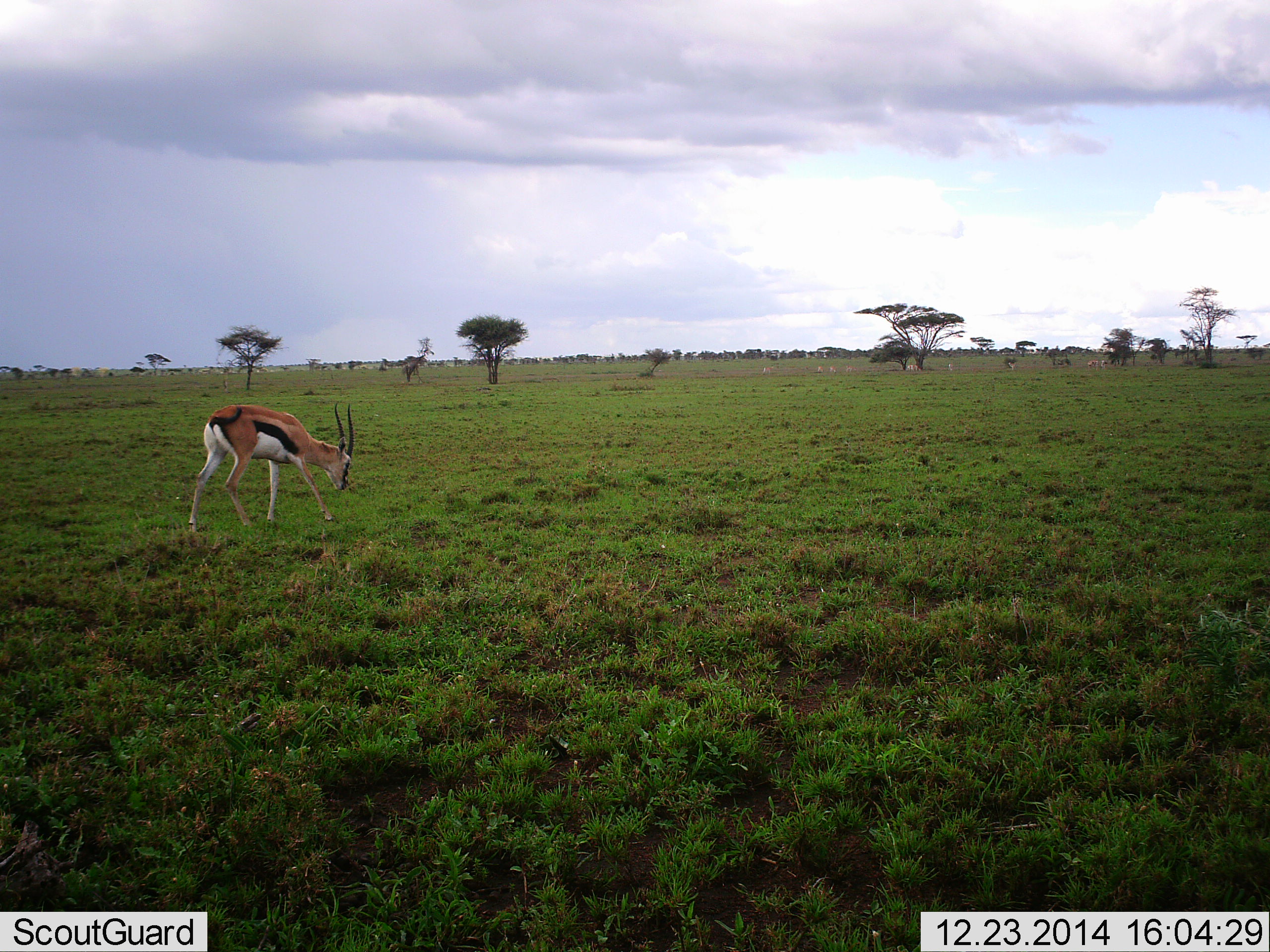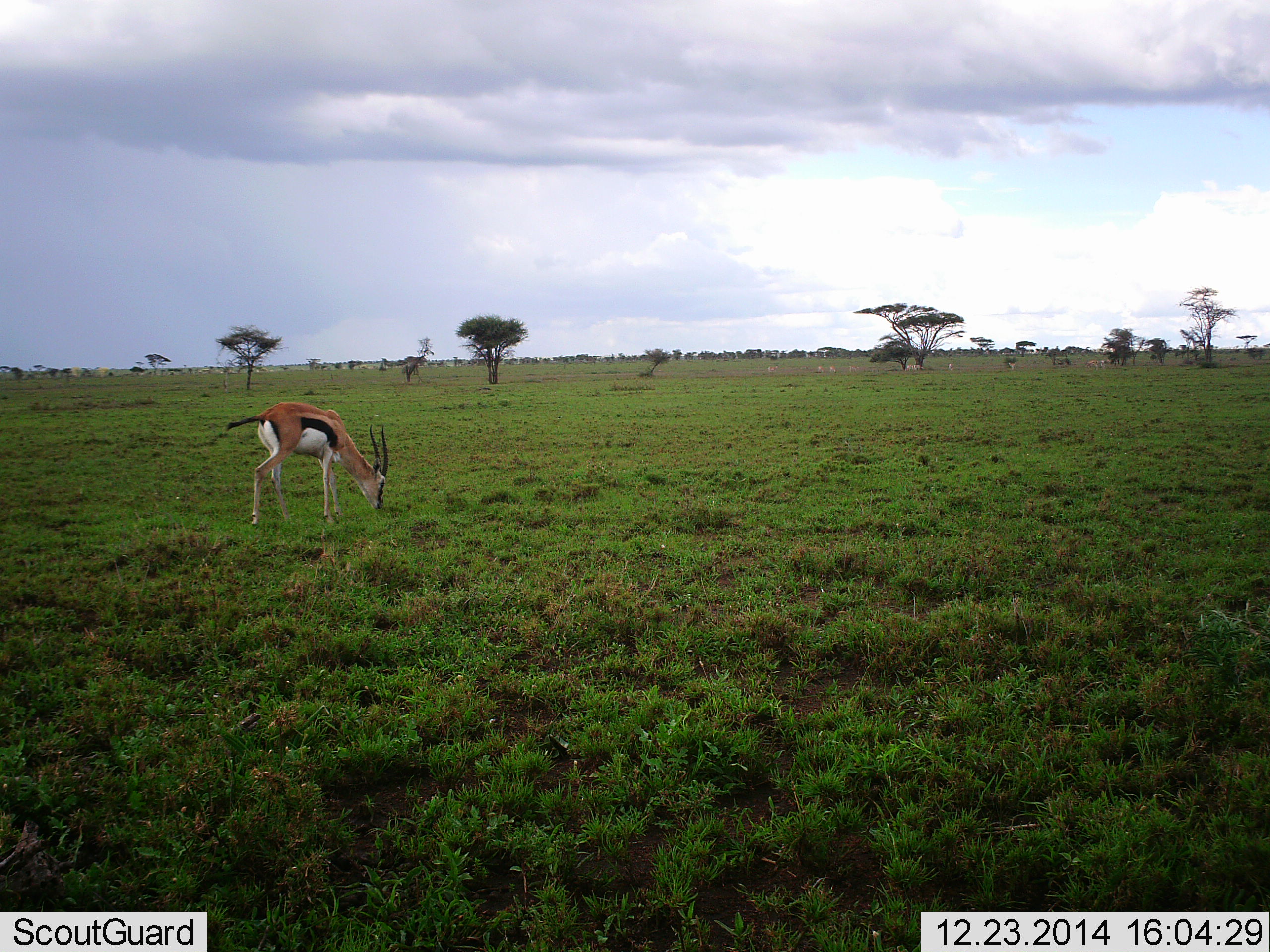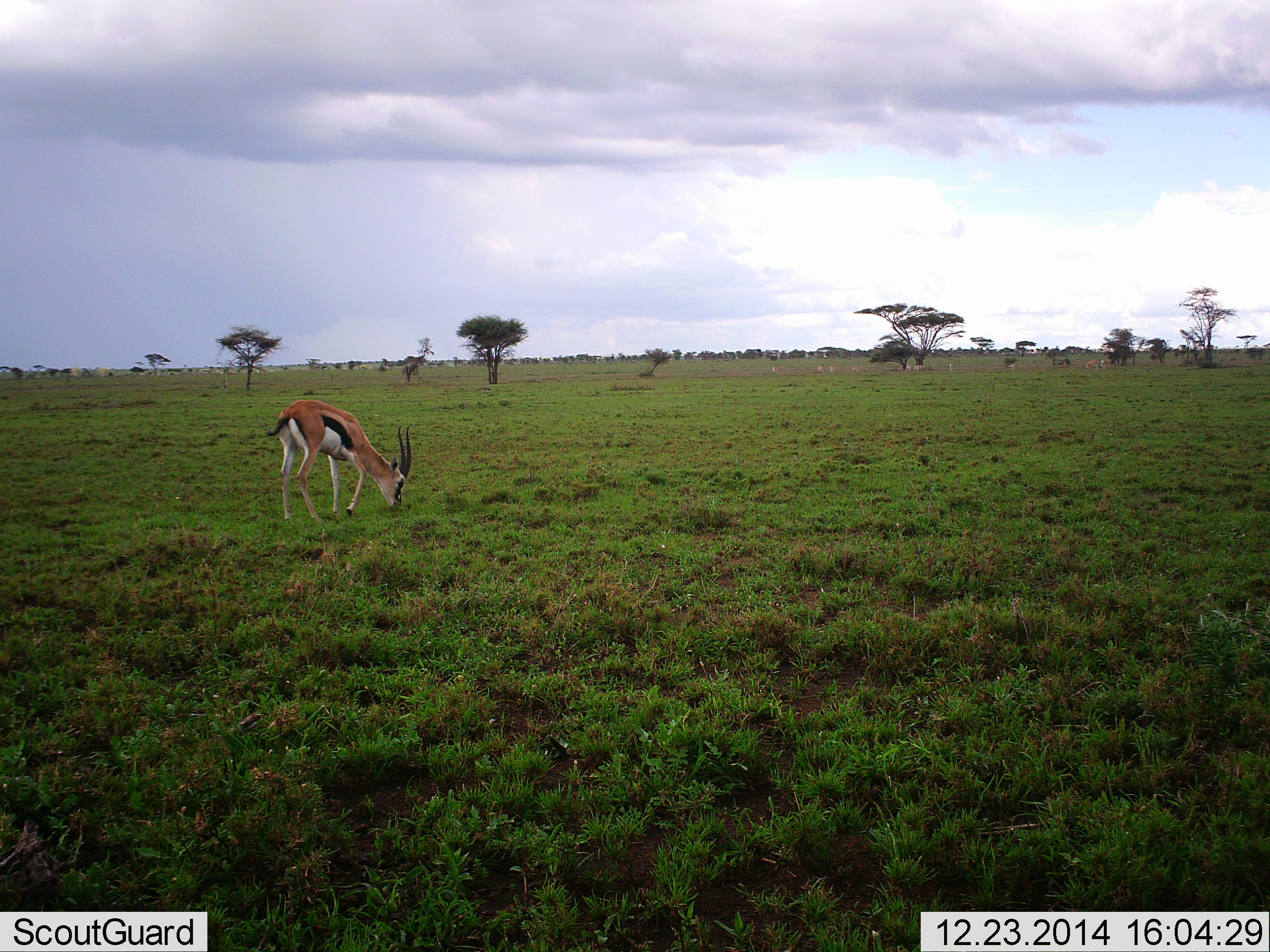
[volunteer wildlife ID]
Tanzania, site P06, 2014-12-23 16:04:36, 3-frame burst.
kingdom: Animalia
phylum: Chordata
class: Mammalia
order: Artiodactyla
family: Bovidae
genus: Eudorcas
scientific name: Eudorcas thomsonii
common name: thomson's gazelle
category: gazellethomsons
Gazellethomsons (thomson's gazelle) (Eudorcas thomsonii), count 1. Behavior (volunteer vote fractions): standing 0%, resting 0%, moving 40%, interacting 0%. Young present (vote fraction): 0%. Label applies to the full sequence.